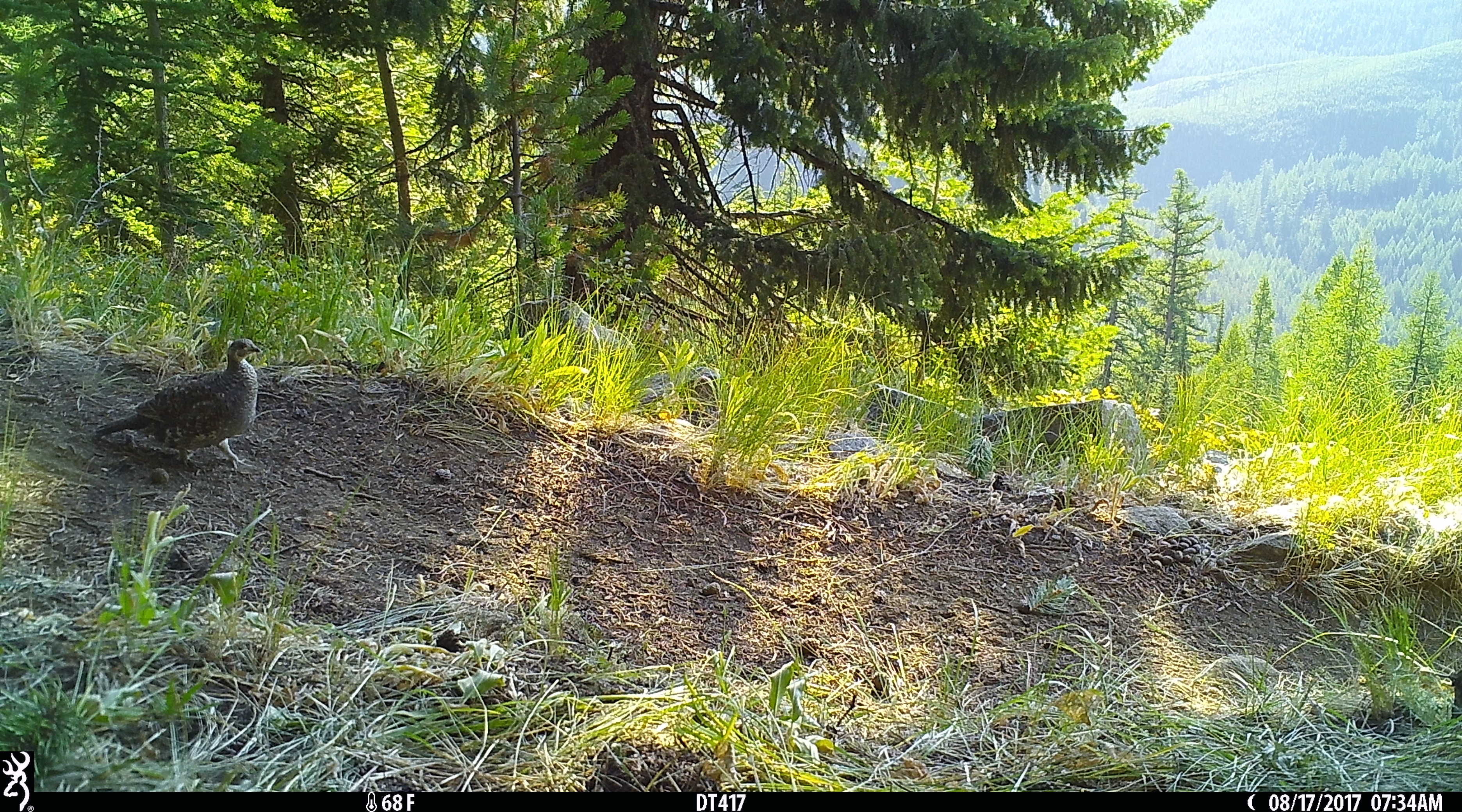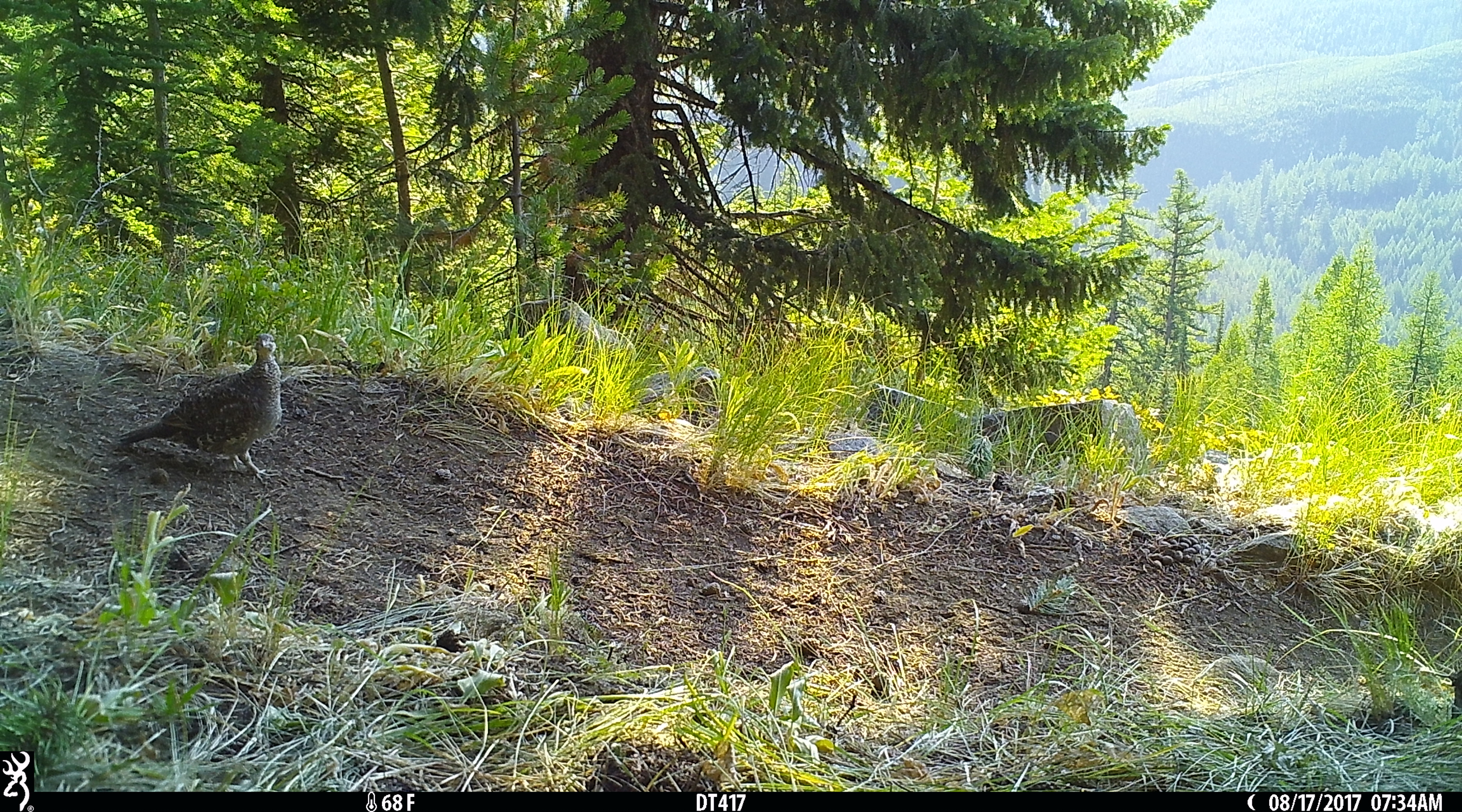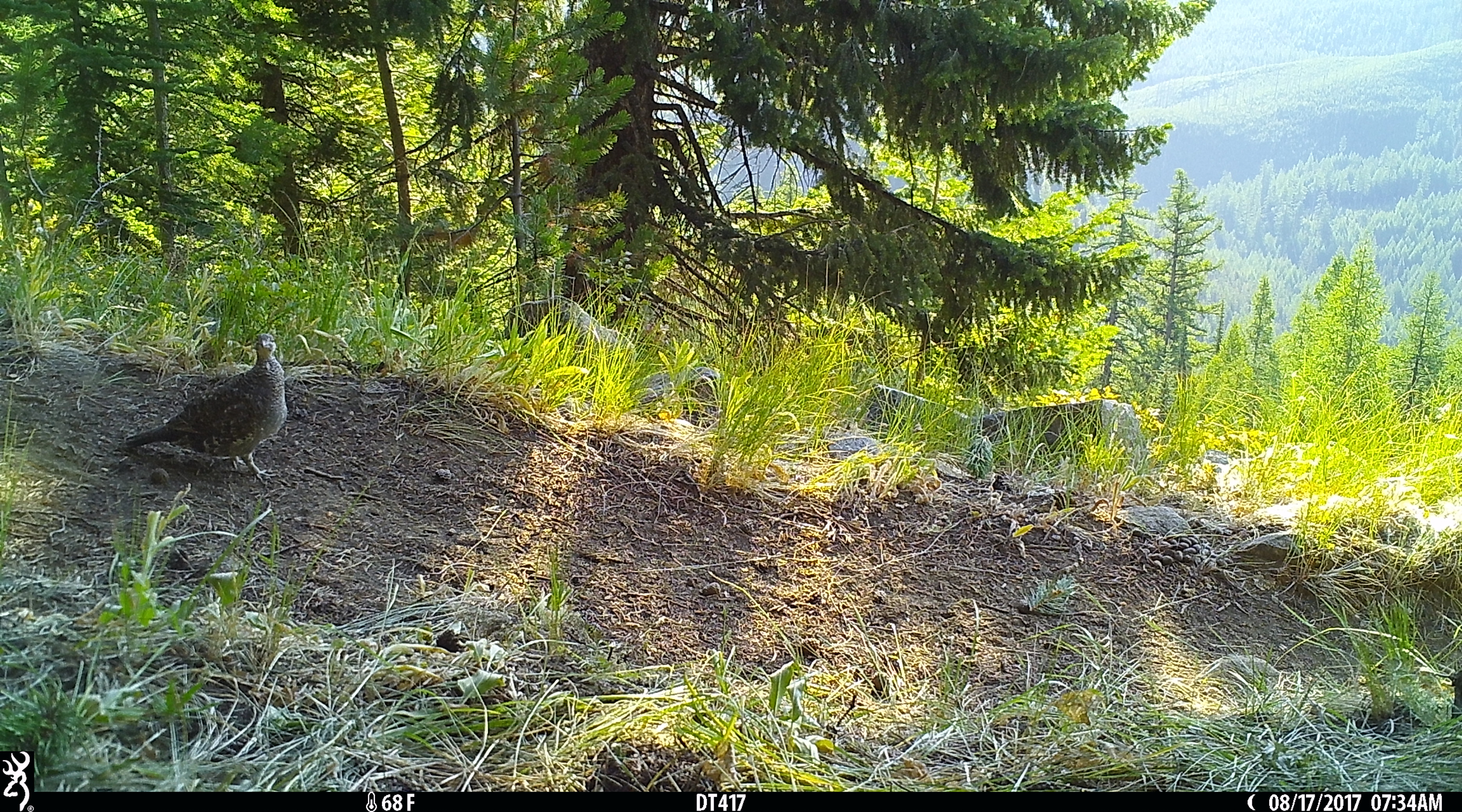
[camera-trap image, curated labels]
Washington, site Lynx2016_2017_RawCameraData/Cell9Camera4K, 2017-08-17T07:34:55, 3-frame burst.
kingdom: Animalia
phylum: Chordata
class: Aves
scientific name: Aves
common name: birds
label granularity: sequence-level